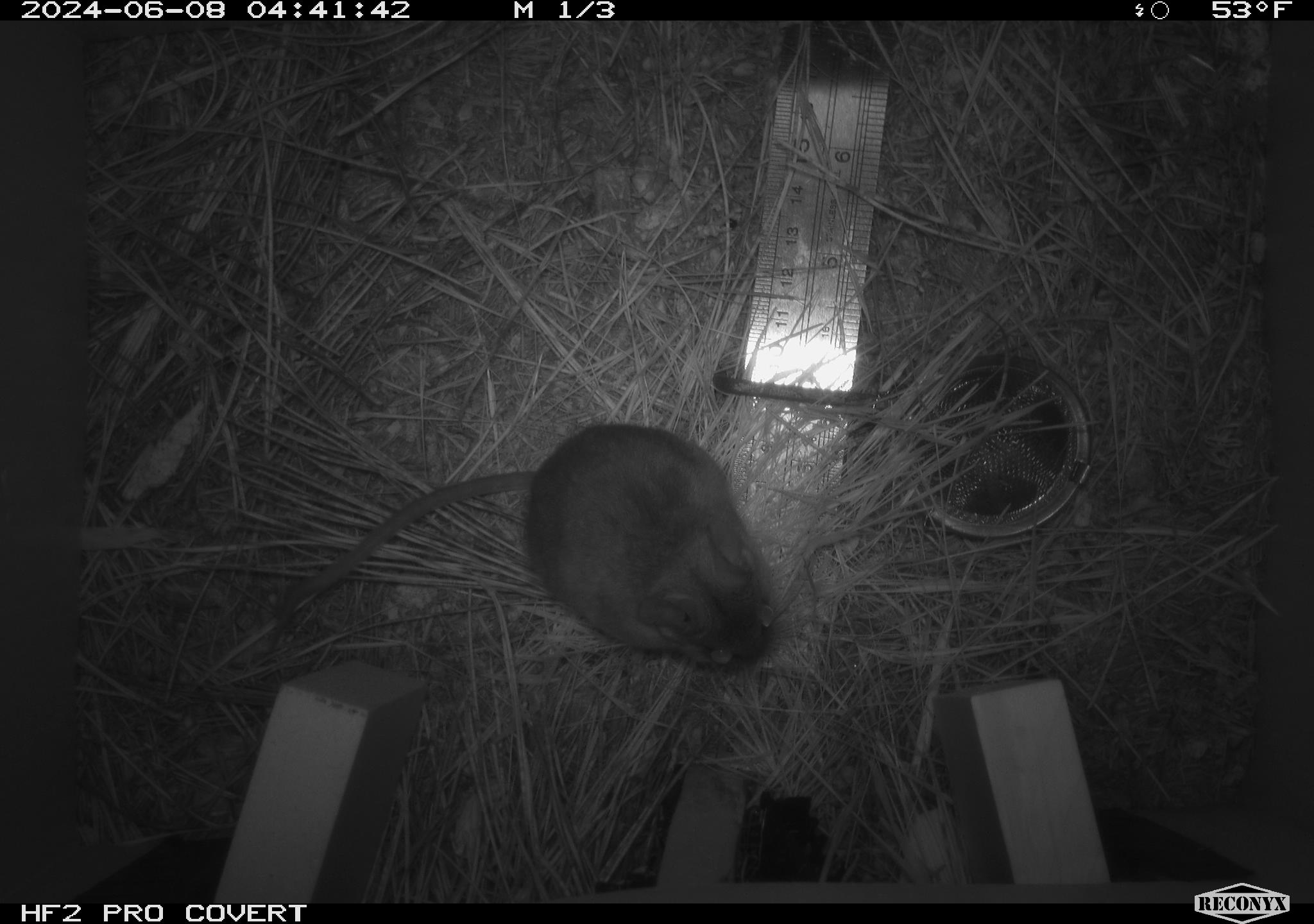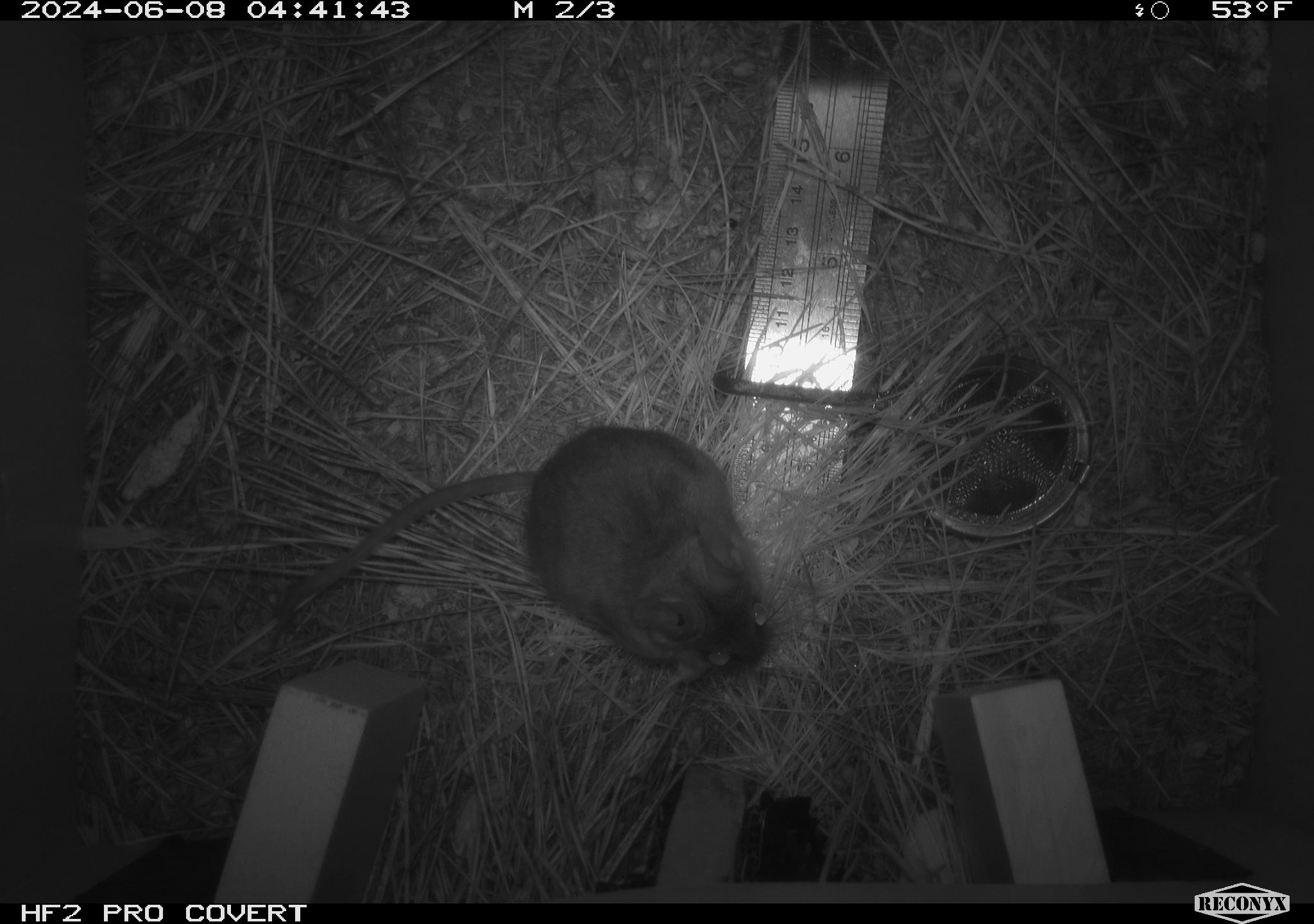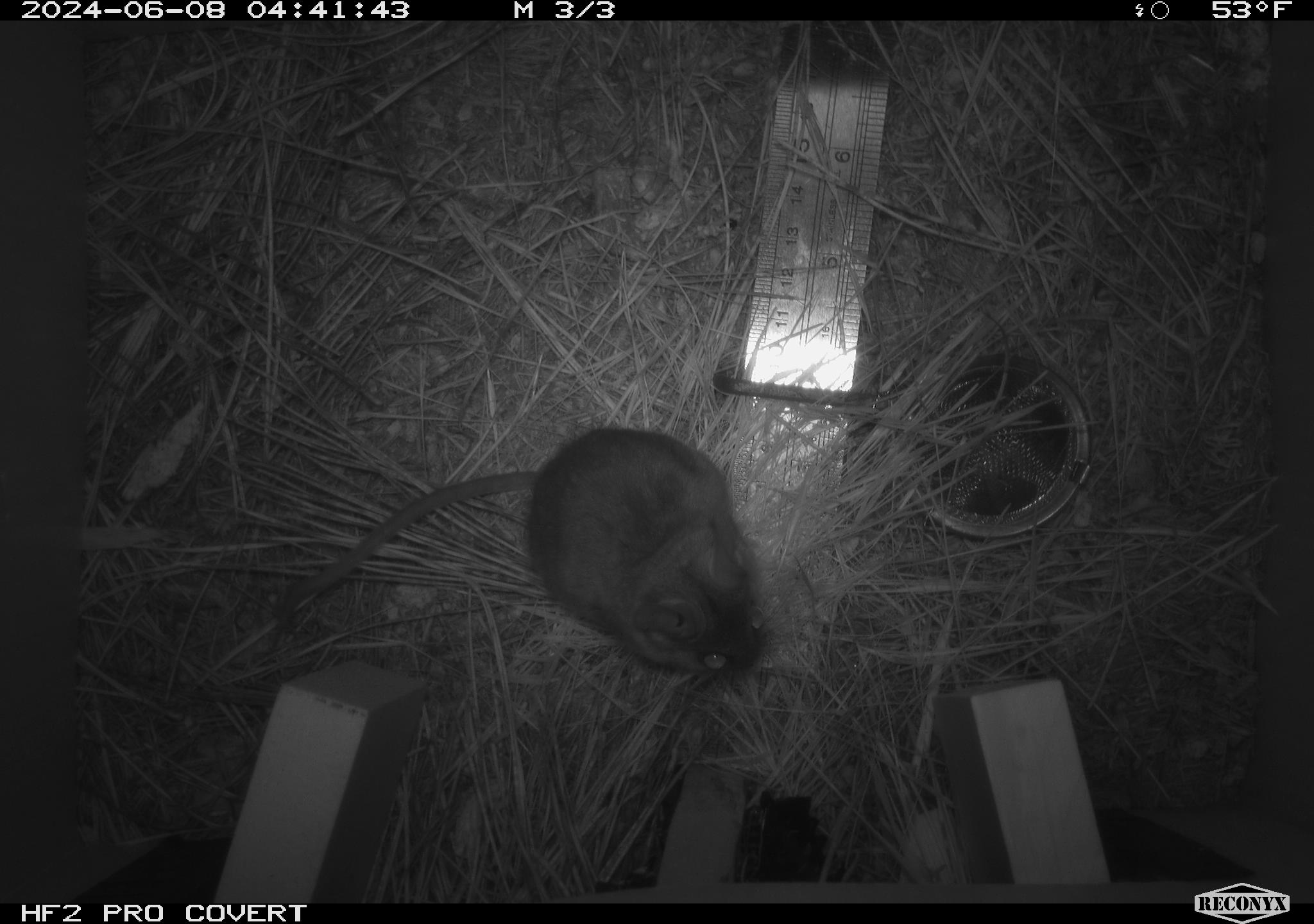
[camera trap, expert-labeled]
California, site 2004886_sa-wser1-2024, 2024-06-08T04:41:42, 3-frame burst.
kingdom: Animalia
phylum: Chordata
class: Mammalia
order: Rodentia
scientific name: Rodentia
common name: mouse species